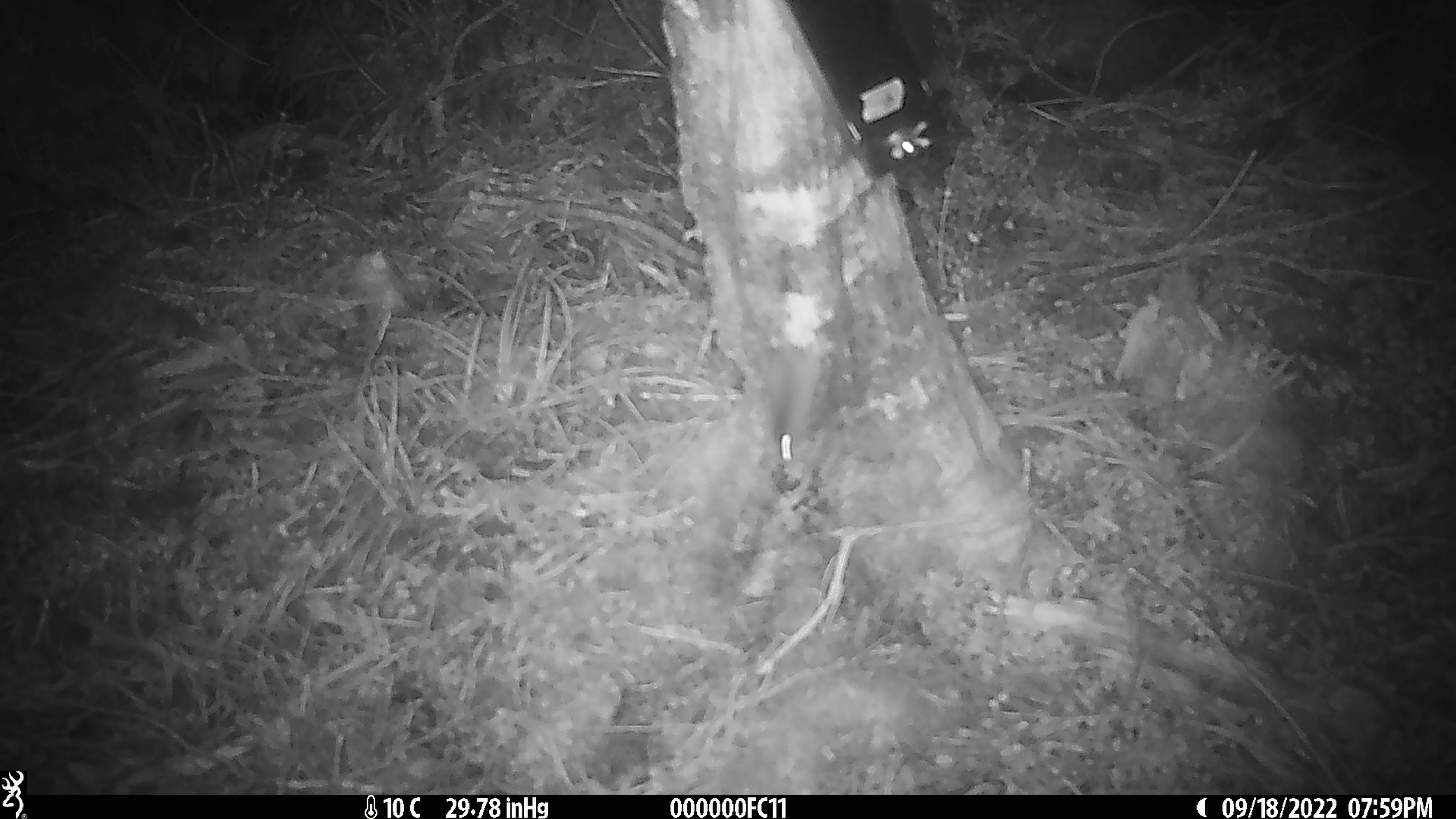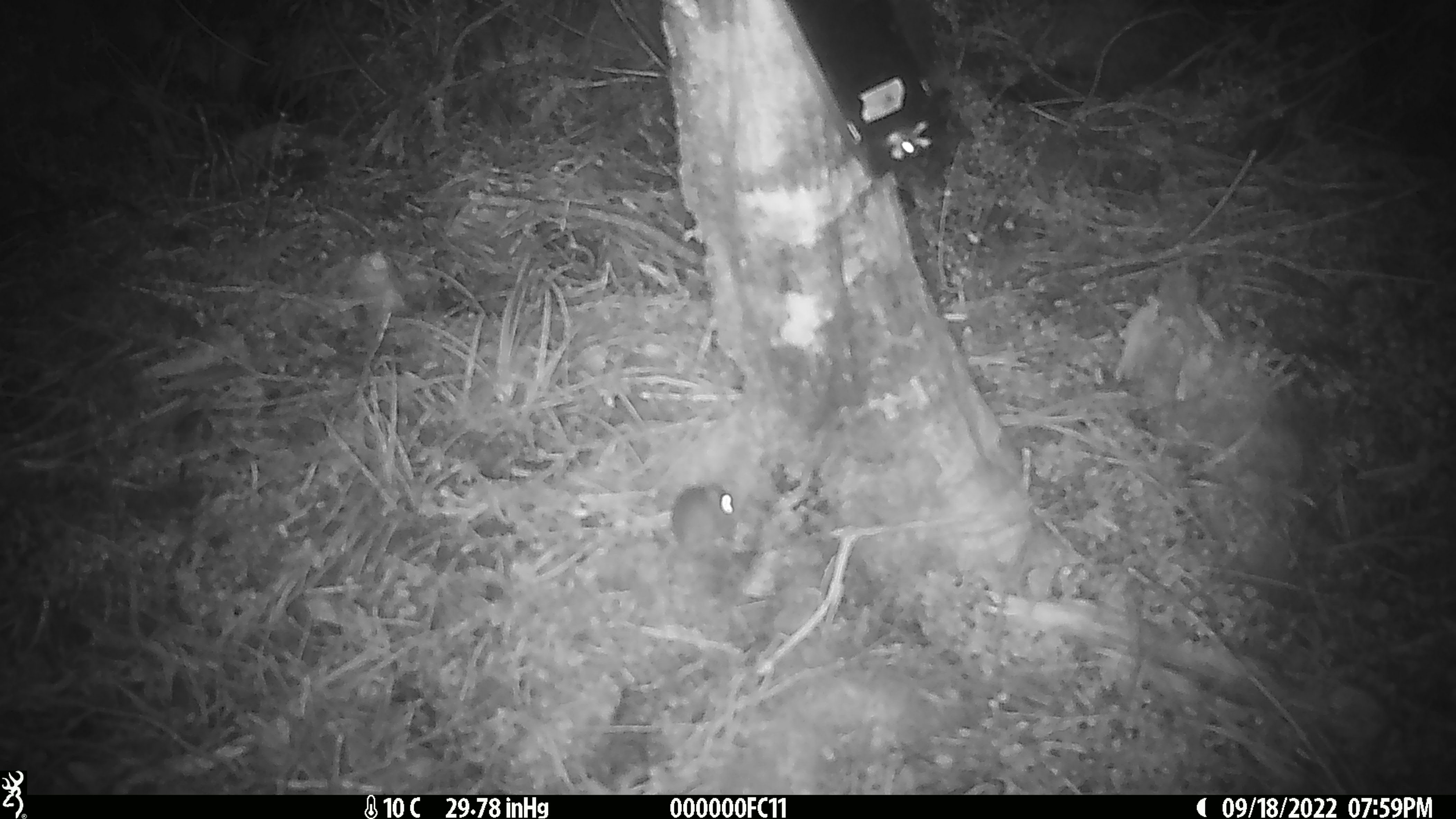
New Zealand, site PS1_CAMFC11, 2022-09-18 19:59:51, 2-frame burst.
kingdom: Animalia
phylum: Chordata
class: Mammalia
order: Rodentia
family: Muridae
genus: Mus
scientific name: Mus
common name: mouse